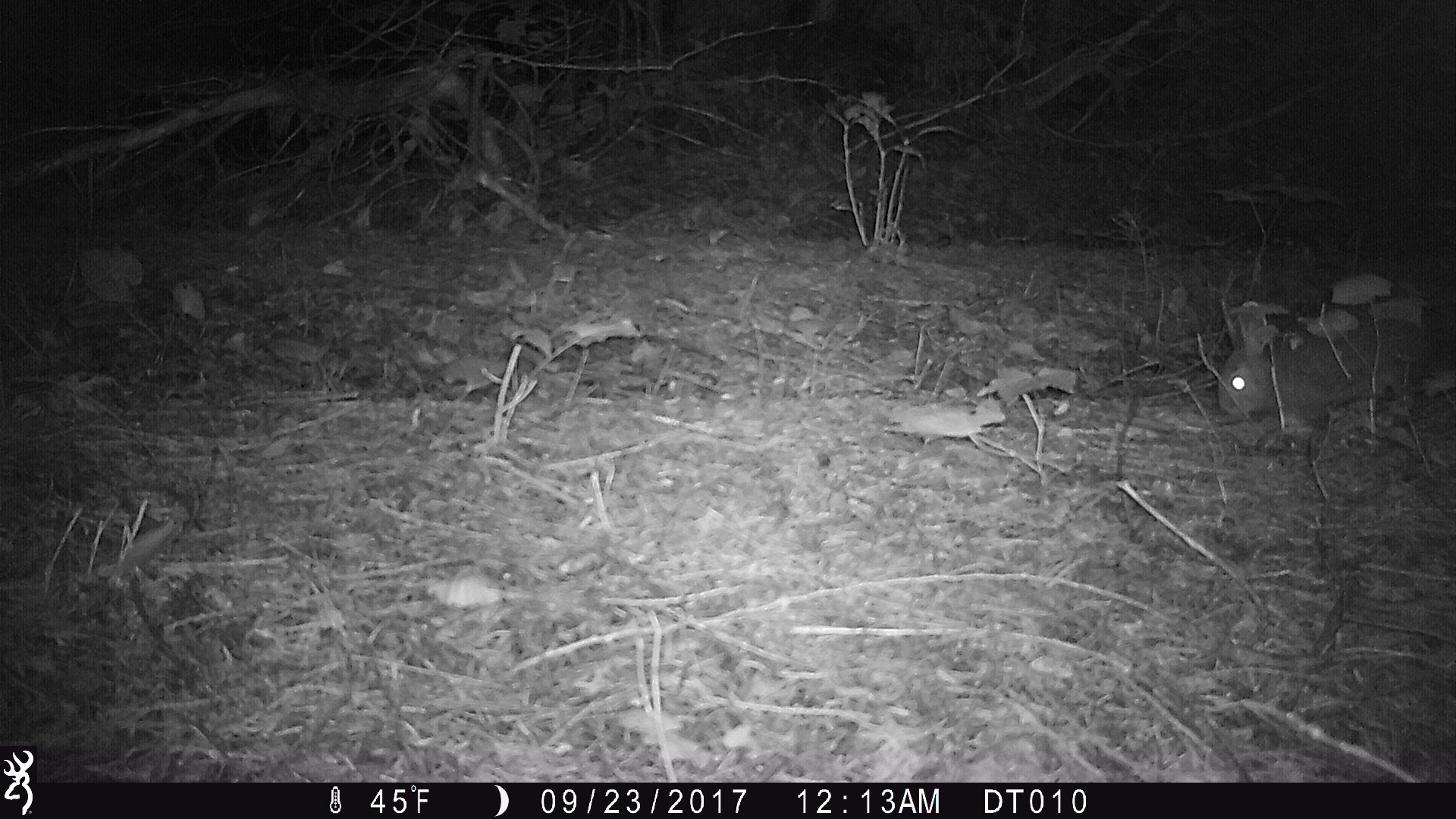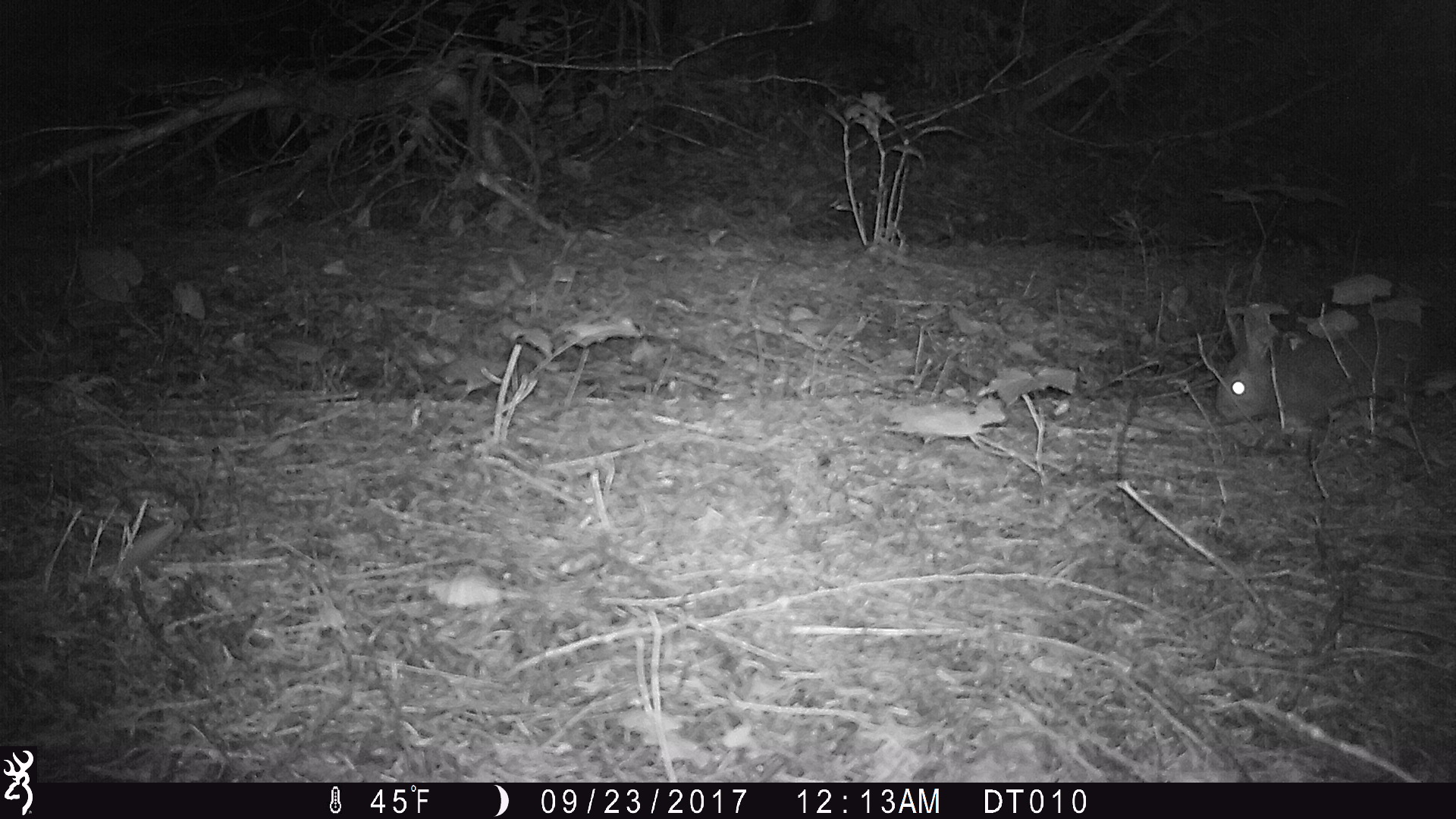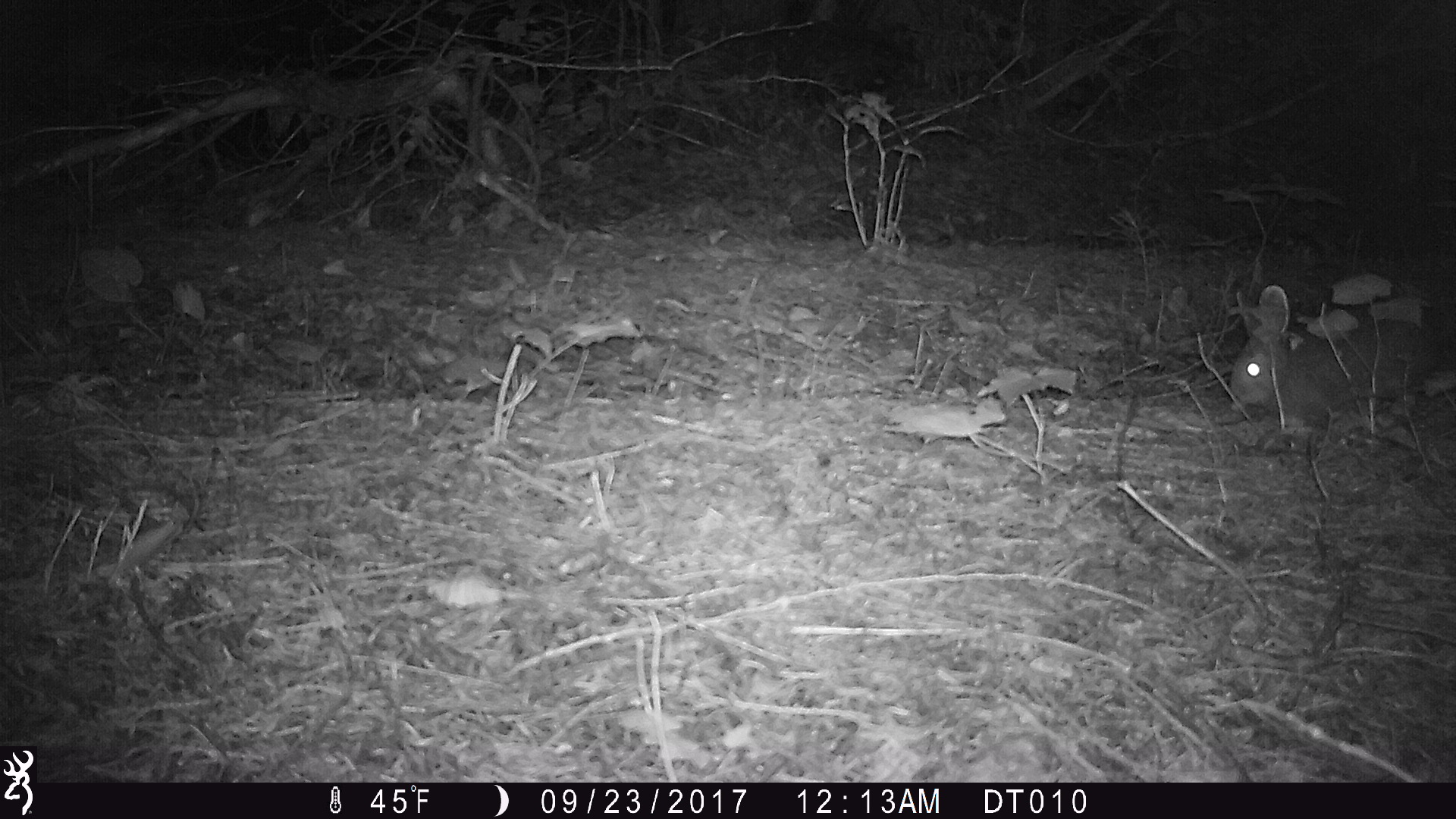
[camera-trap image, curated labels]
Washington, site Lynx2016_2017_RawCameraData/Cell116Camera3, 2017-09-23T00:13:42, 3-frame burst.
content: unidentified animal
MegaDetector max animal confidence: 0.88